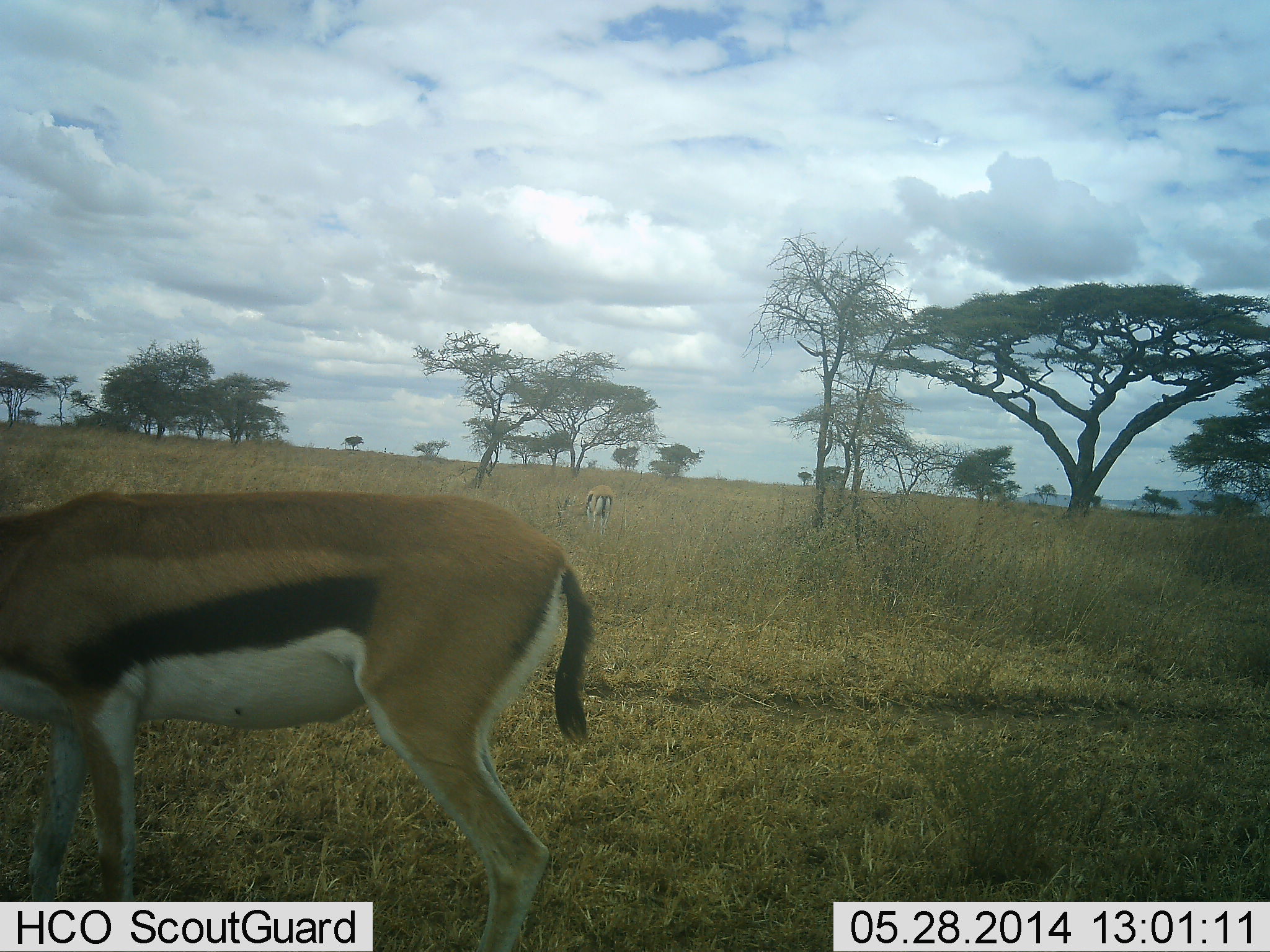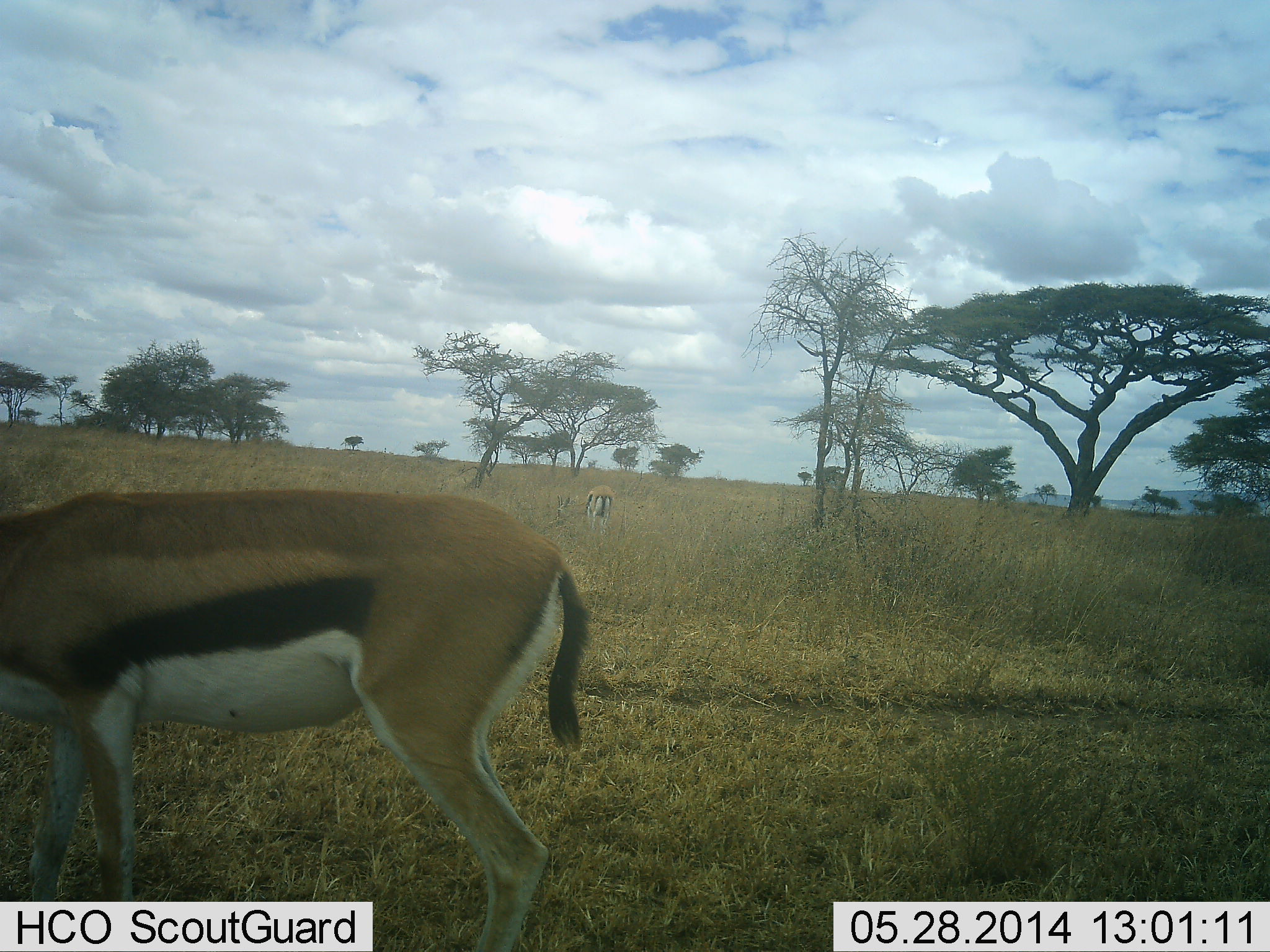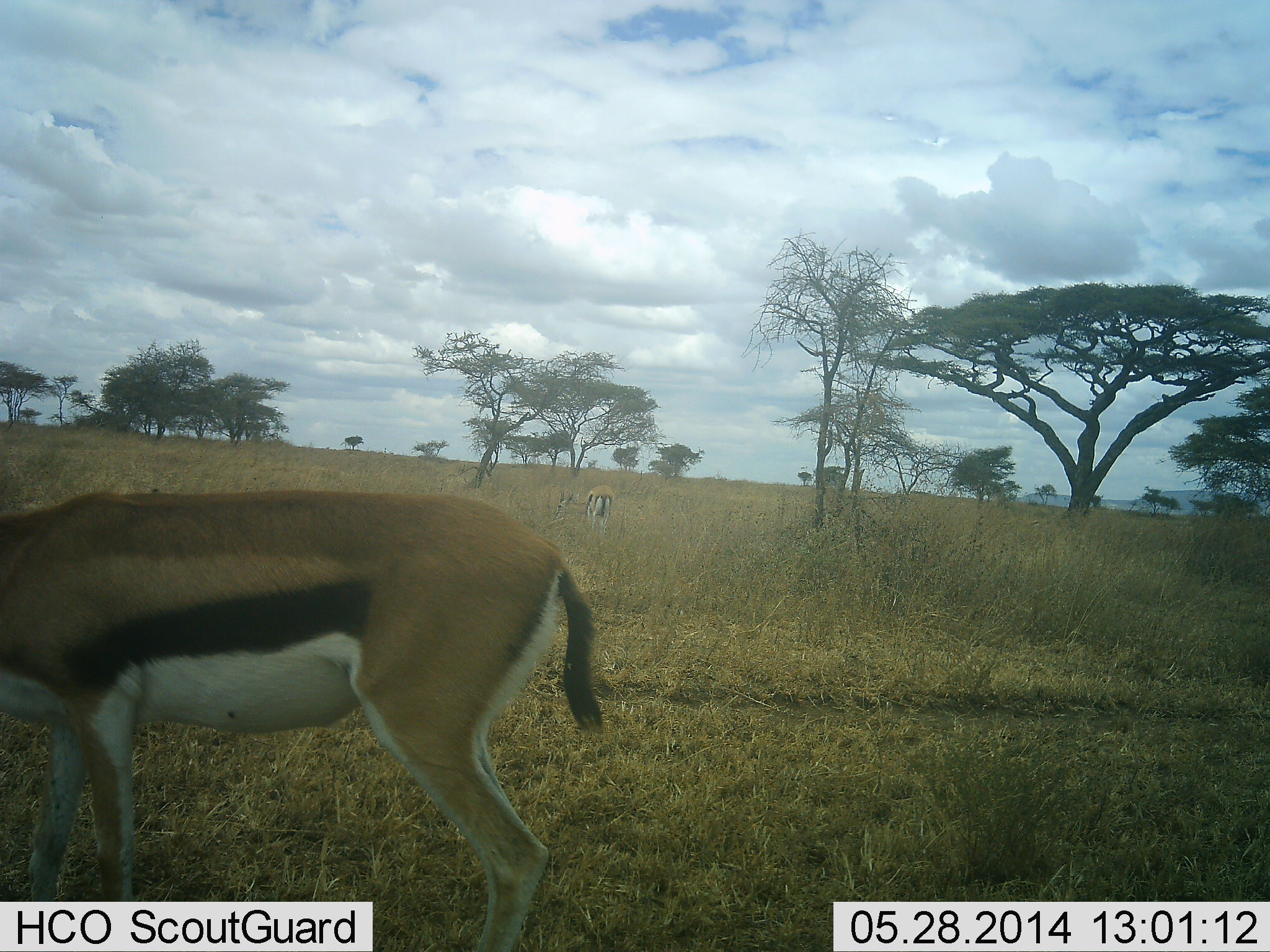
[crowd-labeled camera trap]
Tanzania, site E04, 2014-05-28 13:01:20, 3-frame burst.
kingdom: Animalia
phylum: Chordata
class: Mammalia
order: Artiodactyla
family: Bovidae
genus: Eudorcas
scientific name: Eudorcas thomsonii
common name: thomson's gazelle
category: gazellethomsons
Gazellethomsons (thomson's gazelle) (Eudorcas thomsonii), count 2. Behavior (volunteer vote fractions): standing 60%, resting 0%, moving 0%, interacting 0%. Young present (vote fraction): 0%. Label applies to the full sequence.